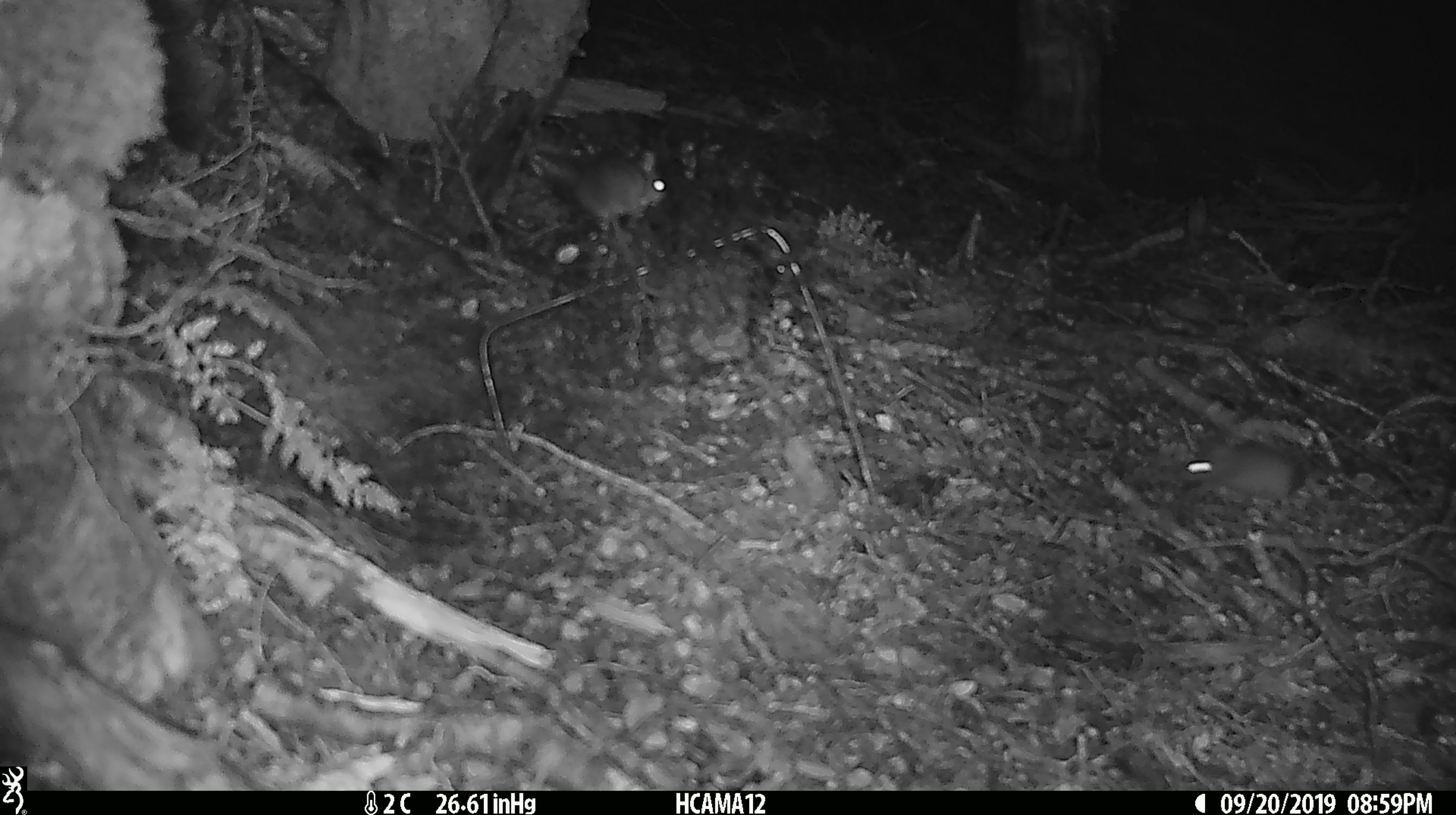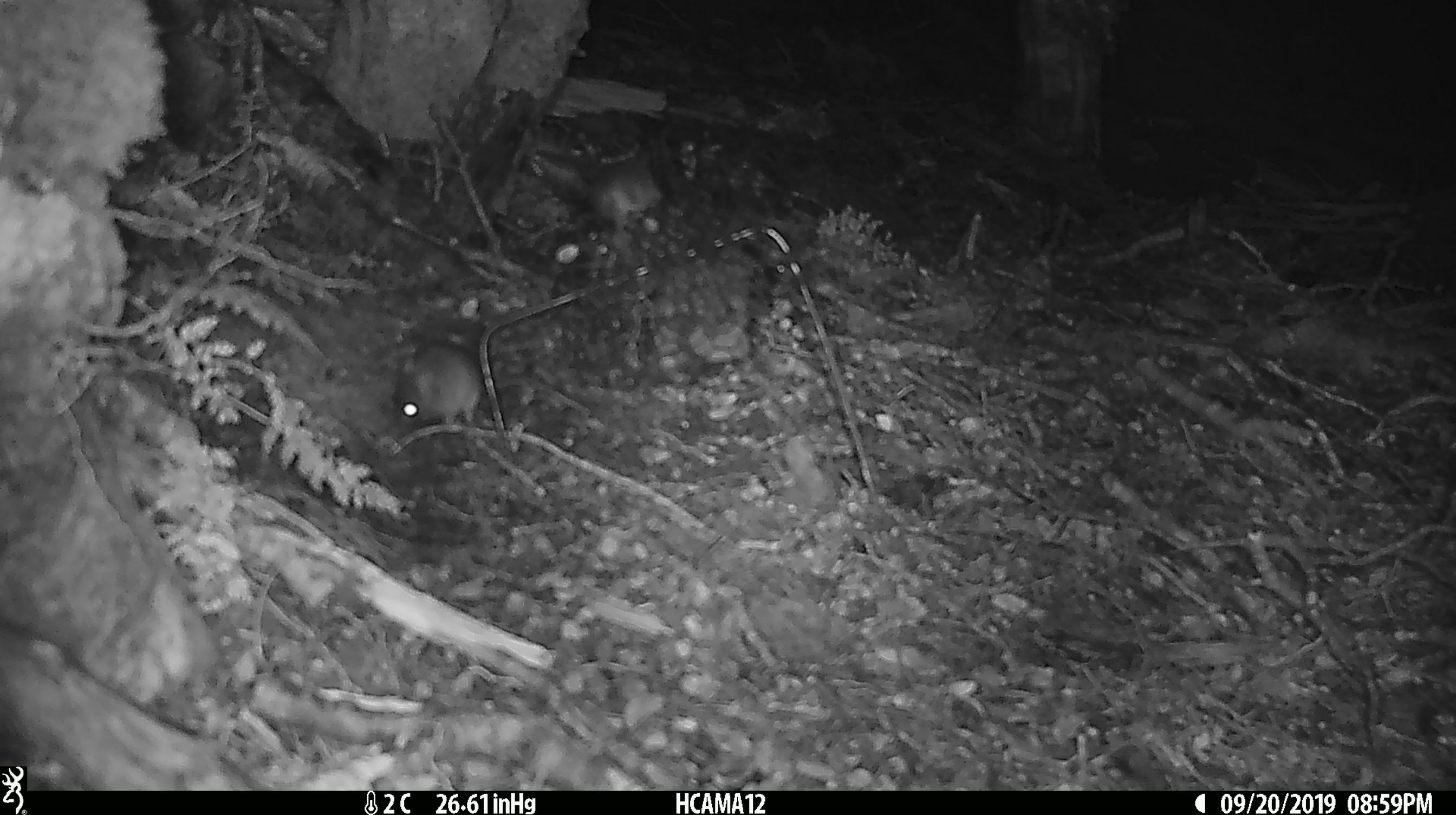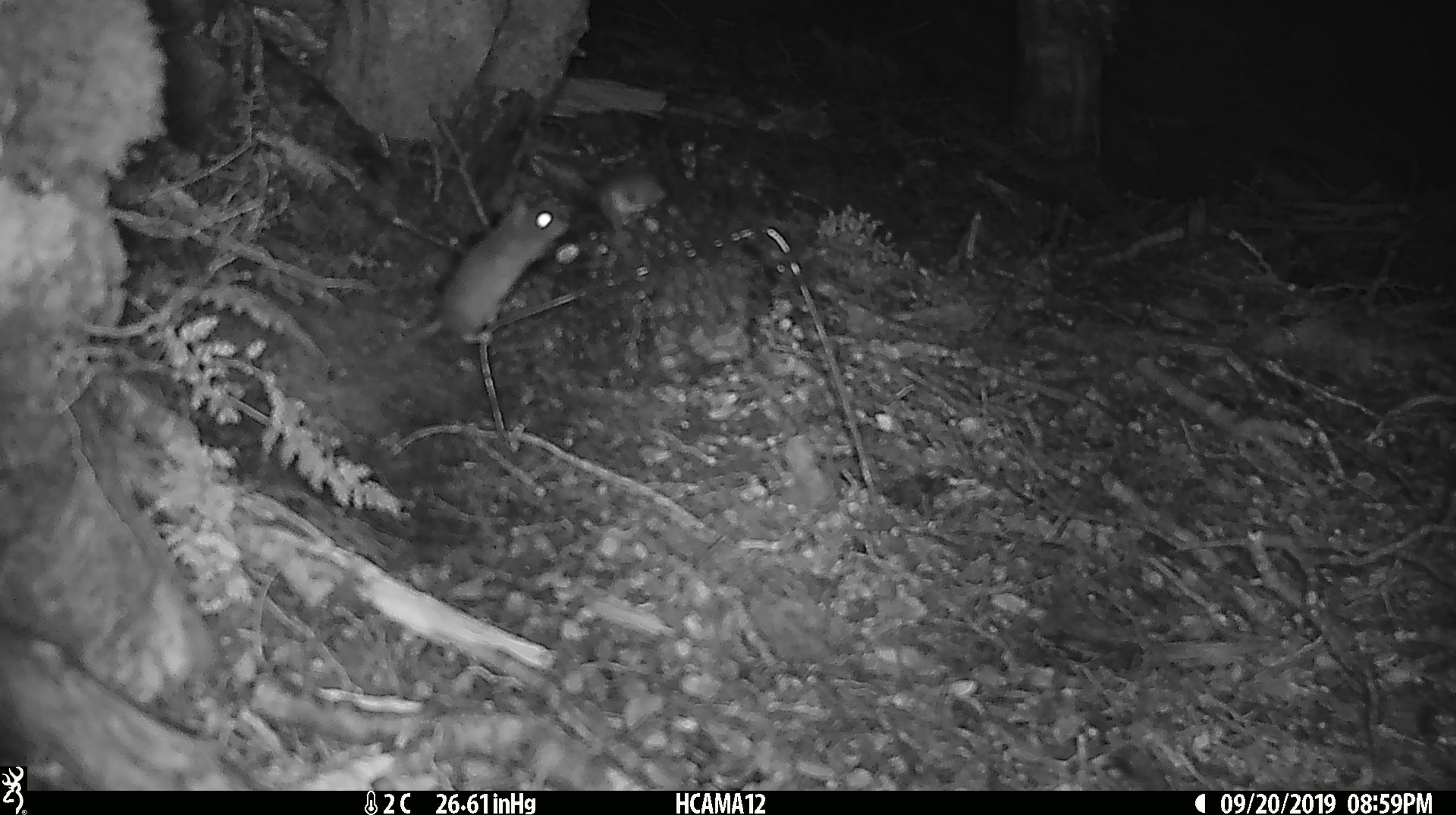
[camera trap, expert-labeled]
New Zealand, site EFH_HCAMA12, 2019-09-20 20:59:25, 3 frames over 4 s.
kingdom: Animalia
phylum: Chordata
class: Mammalia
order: Rodentia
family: Muridae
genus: Mus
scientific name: Mus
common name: mouse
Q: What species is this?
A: Mouse (Mus).